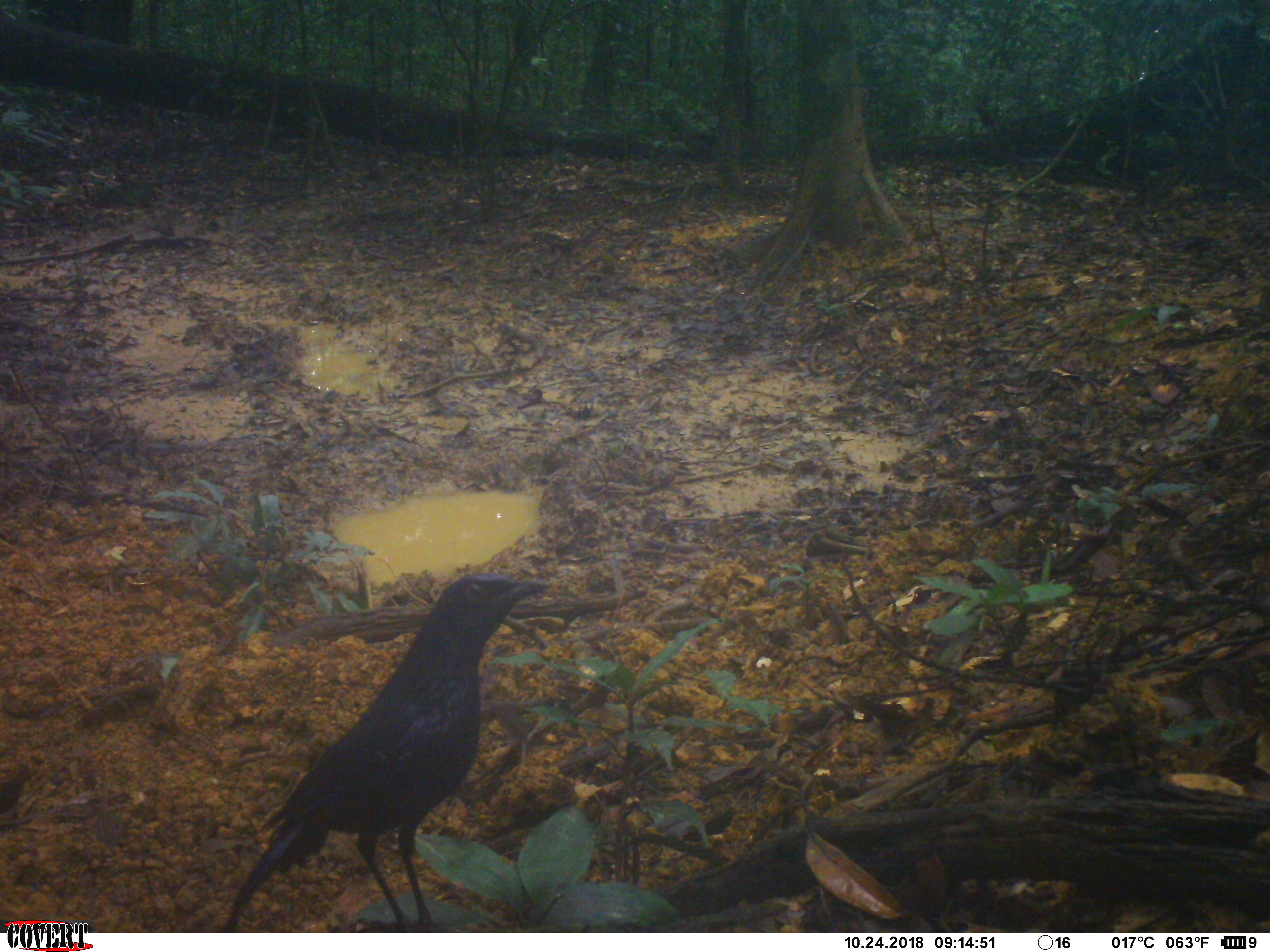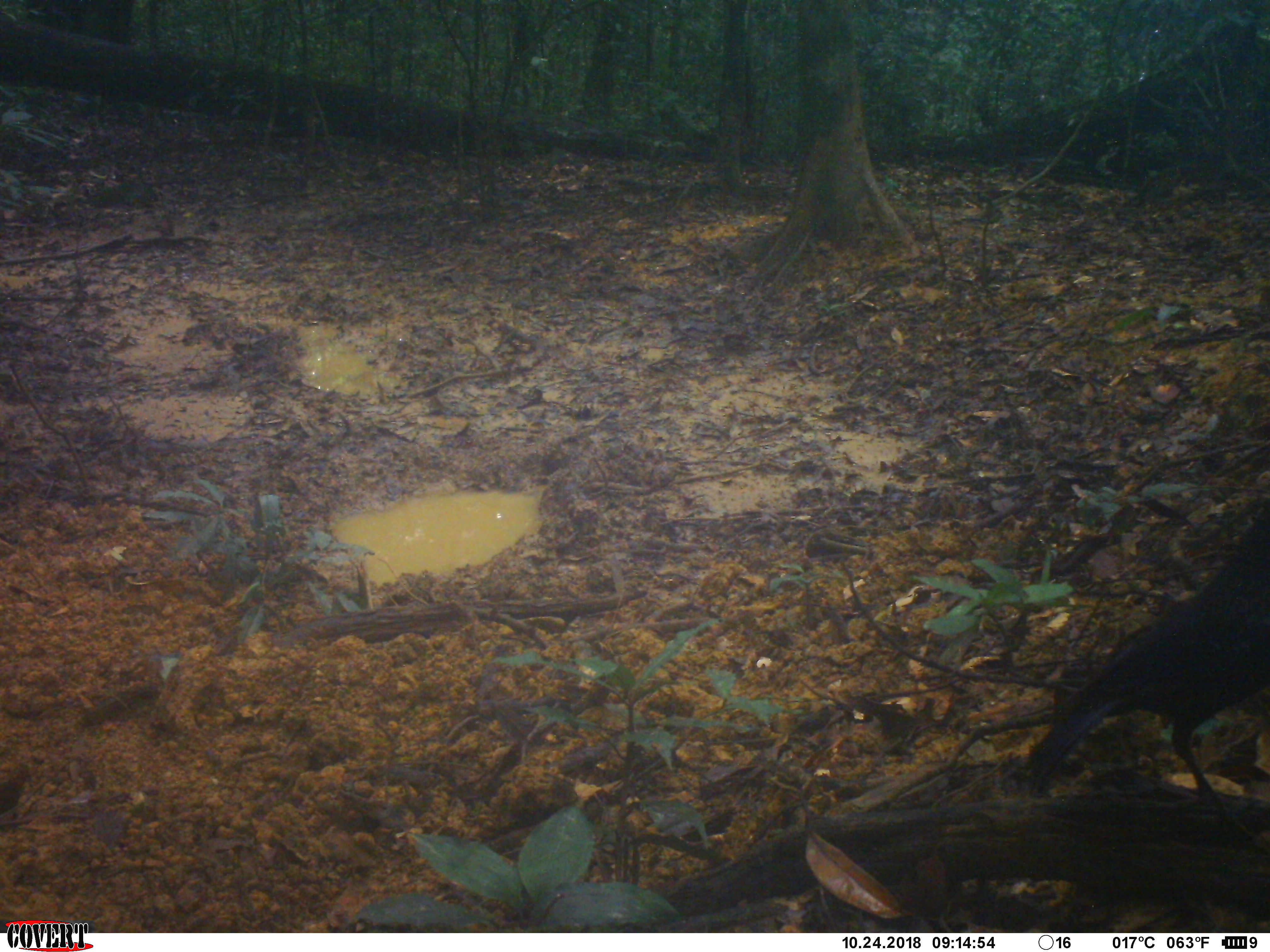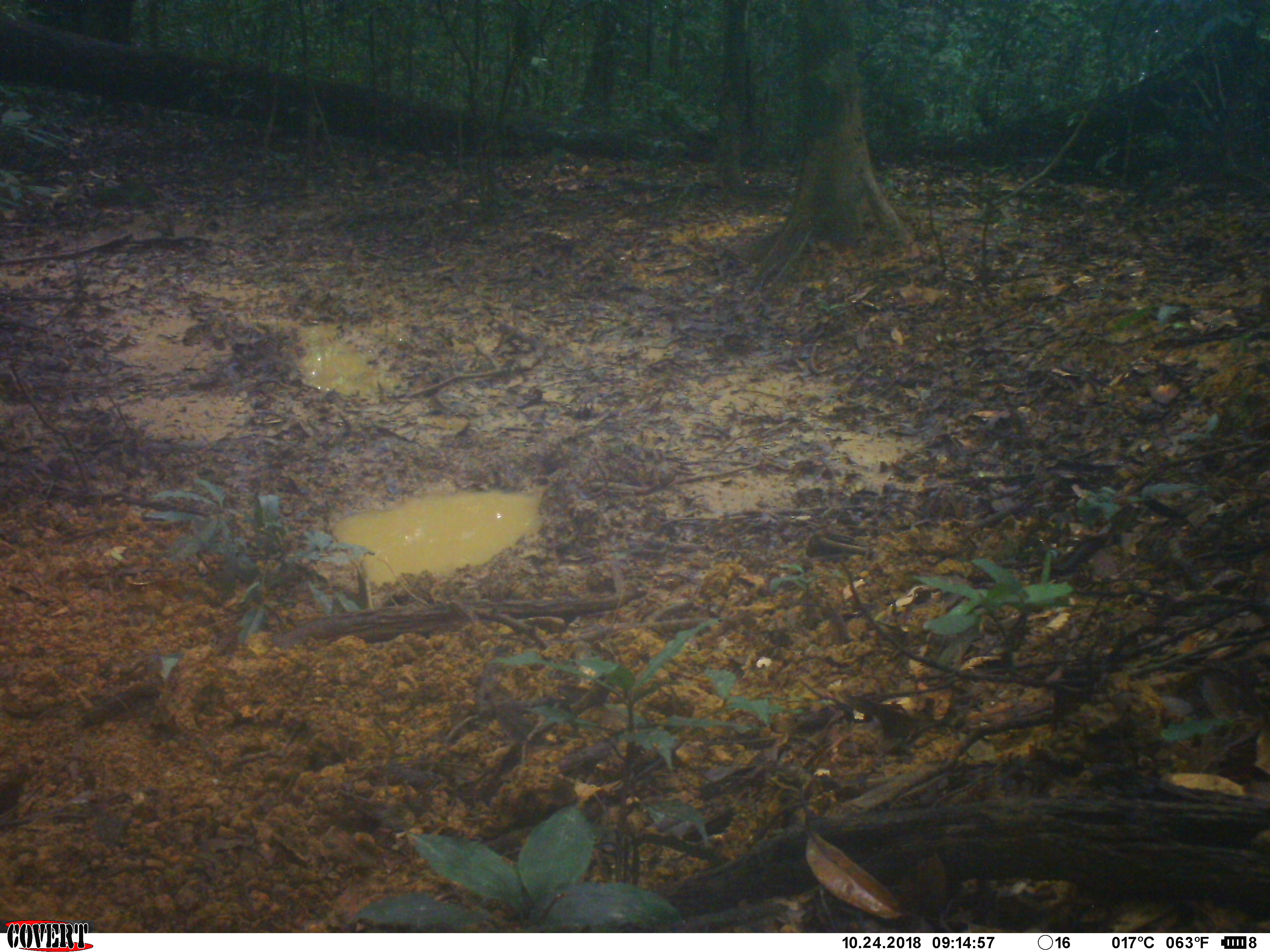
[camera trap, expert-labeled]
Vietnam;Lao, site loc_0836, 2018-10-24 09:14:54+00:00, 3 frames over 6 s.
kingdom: Animalia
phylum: Chordata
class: Aves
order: Passeriformes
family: Muscicapidae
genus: Myophonus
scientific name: Myophonus caeruleus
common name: blue whistling thrush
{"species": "blue whistling thrush (Myophonus caeruleus)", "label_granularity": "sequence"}